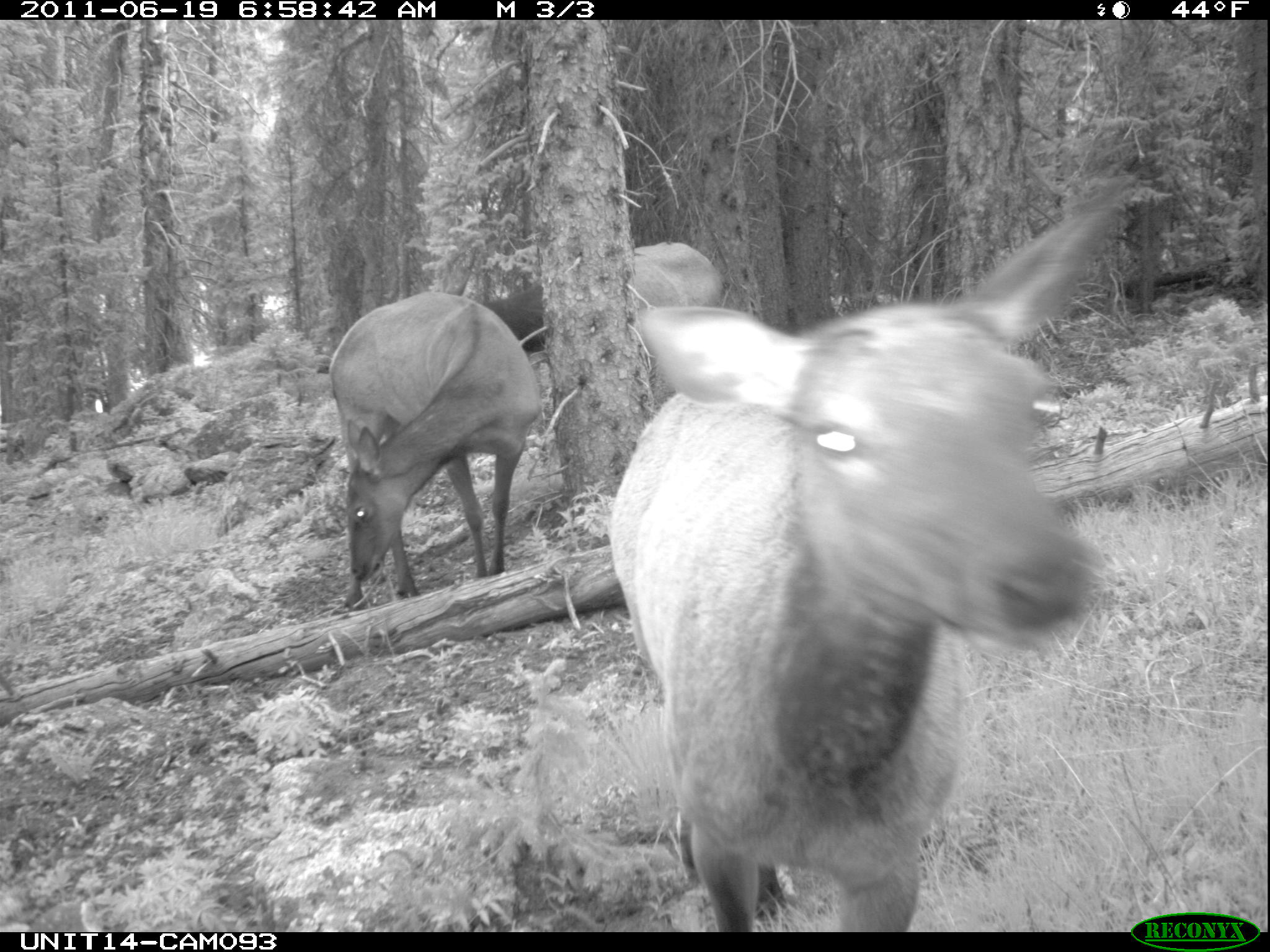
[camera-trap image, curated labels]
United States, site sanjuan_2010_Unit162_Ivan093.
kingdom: Animalia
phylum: Chordata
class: Mammalia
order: Artiodactyla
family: Cervidae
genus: Cervus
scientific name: Cervus elaphus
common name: red deer